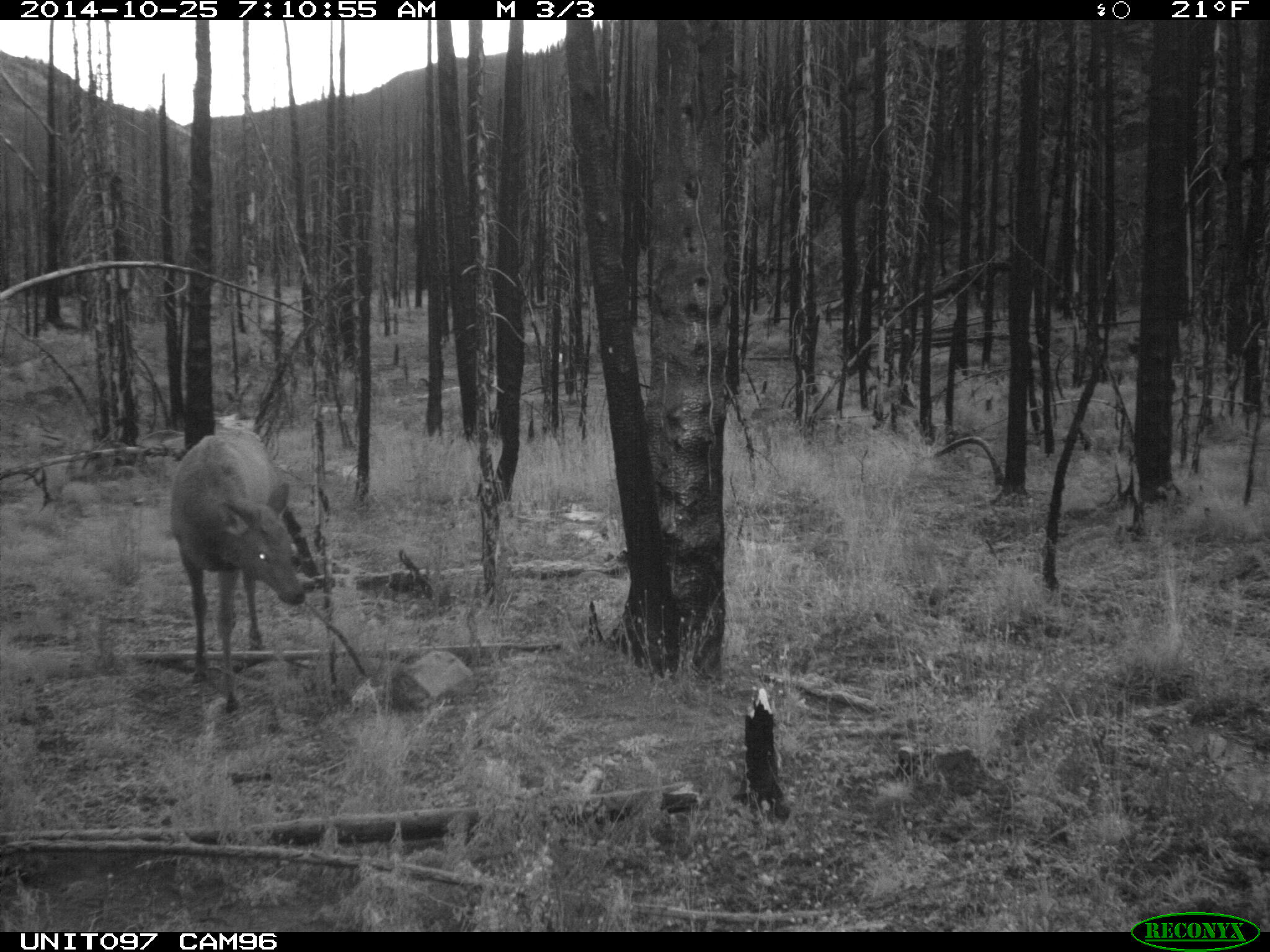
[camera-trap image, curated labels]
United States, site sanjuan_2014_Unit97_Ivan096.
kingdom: Animalia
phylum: Chordata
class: Mammalia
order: Artiodactyla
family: Cervidae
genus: Cervus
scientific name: Cervus elaphus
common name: red deer